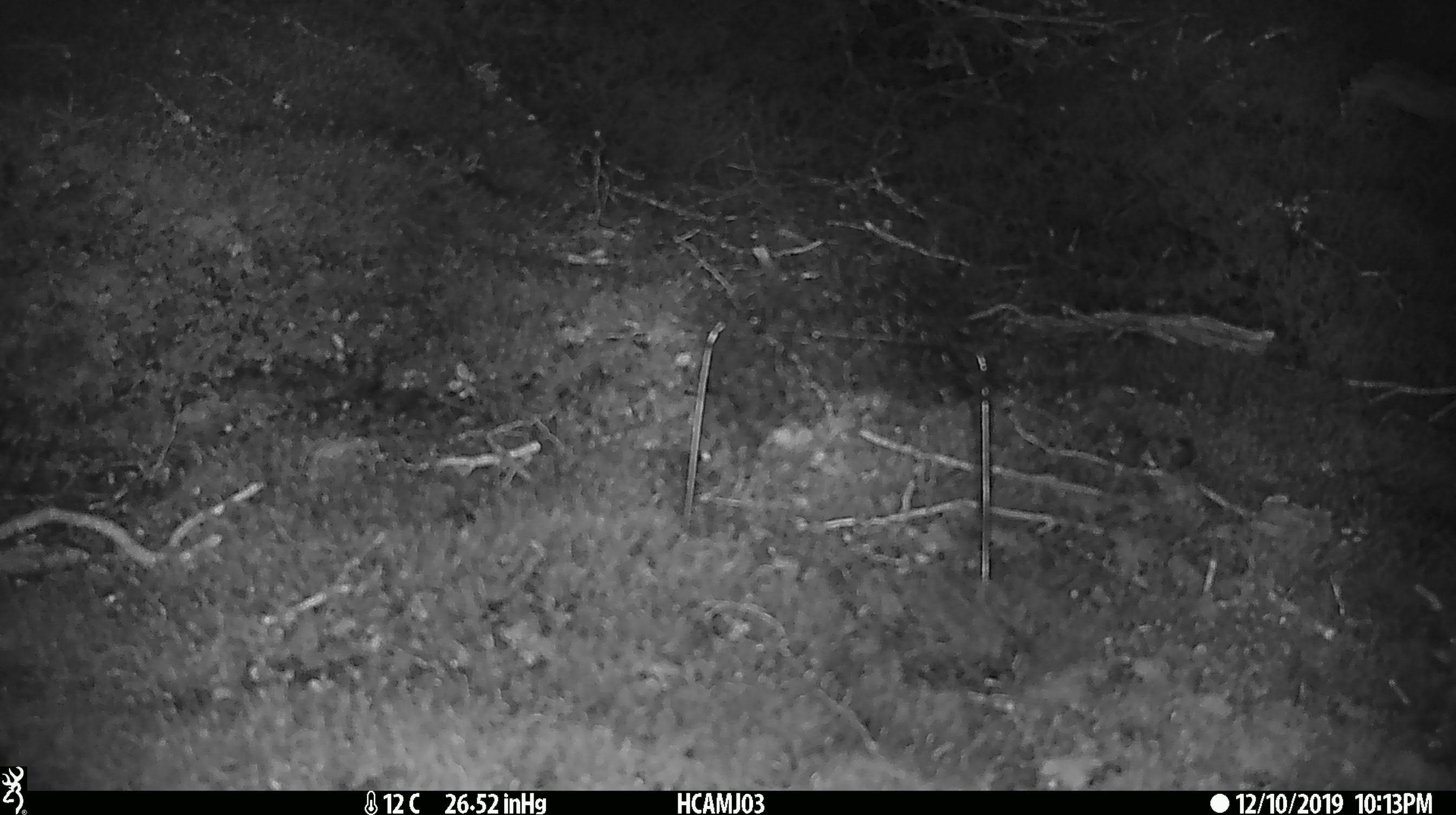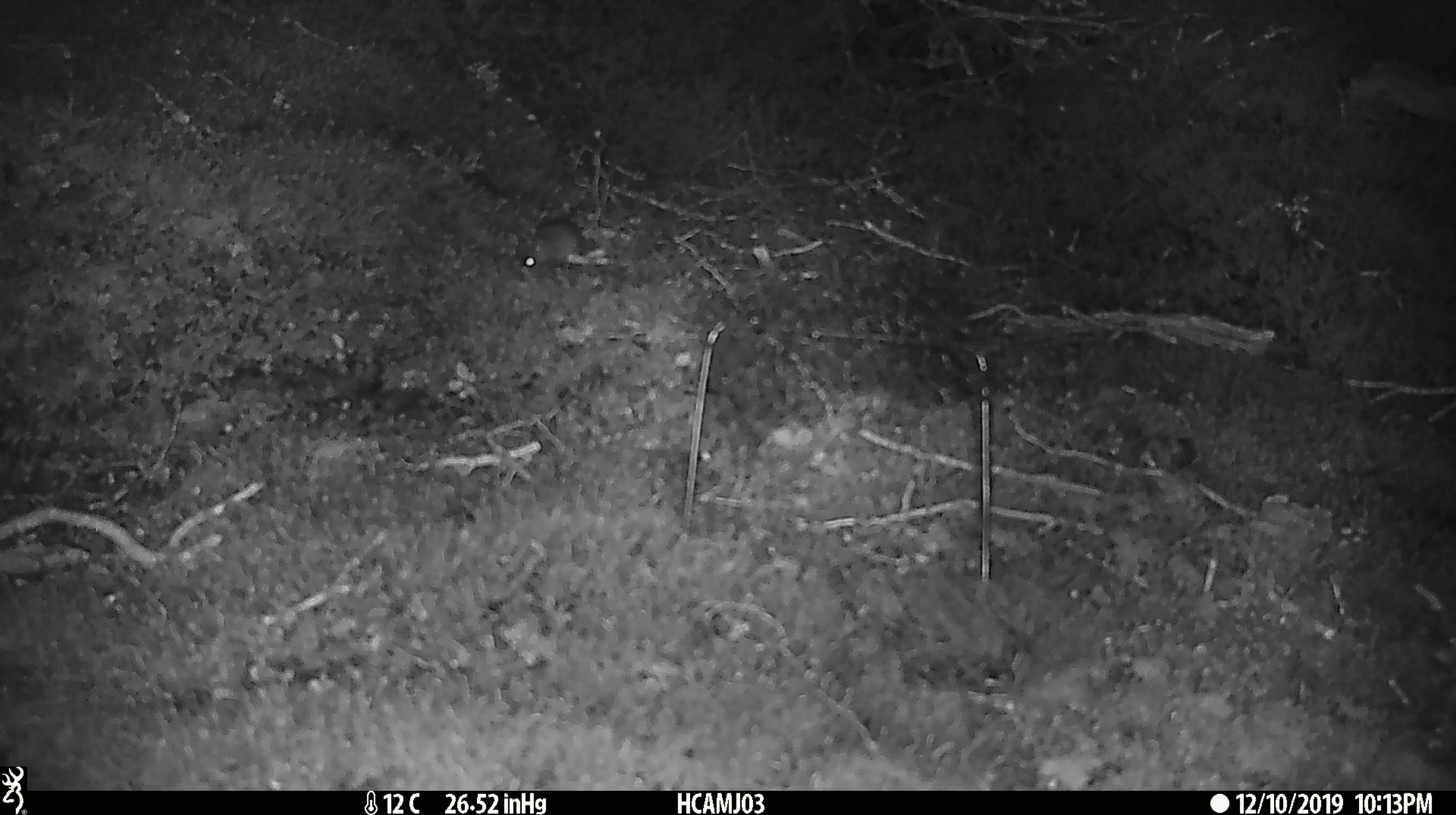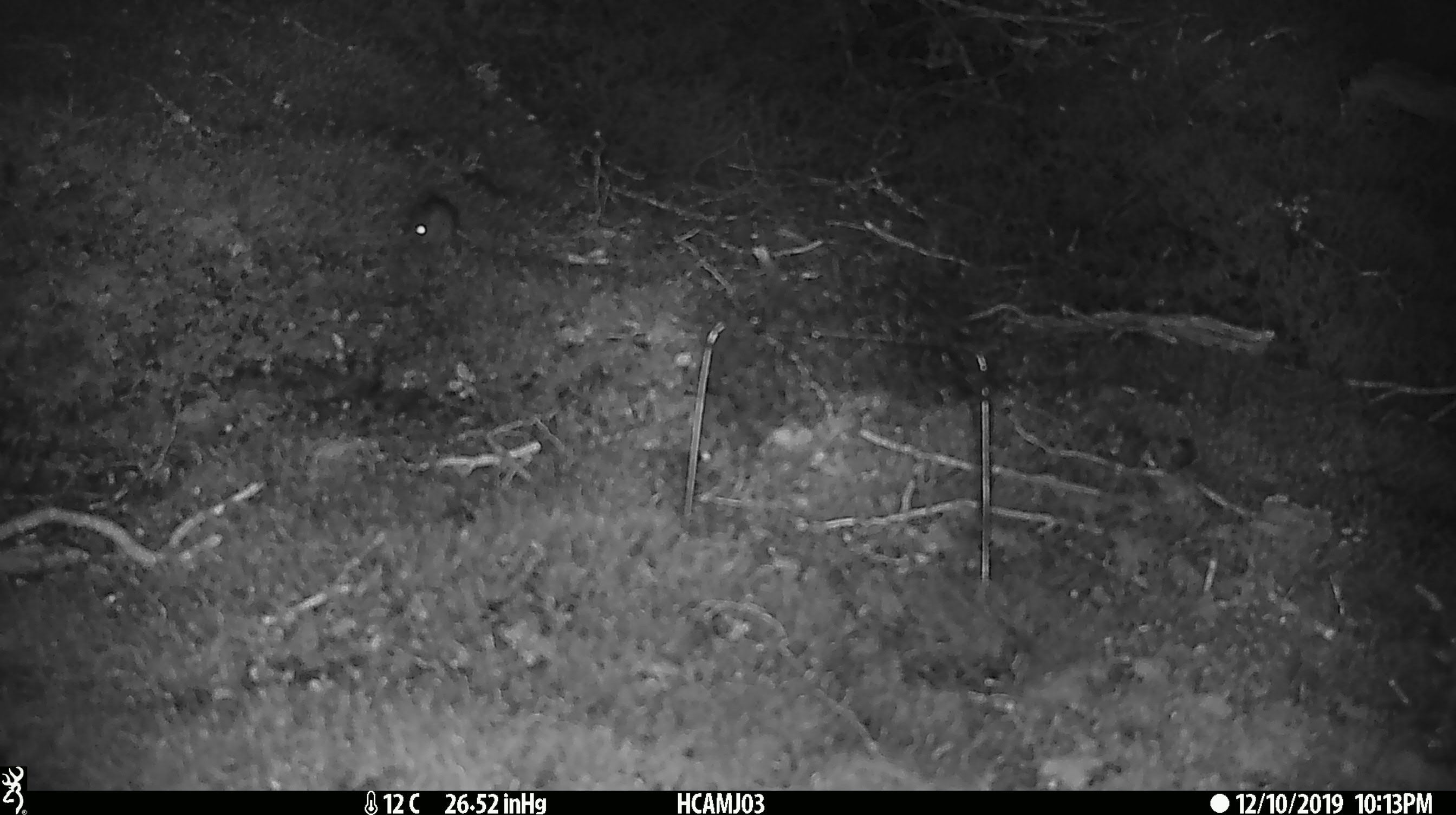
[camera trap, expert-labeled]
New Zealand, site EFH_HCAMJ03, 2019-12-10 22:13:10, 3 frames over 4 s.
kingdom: Animalia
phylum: Chordata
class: Mammalia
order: Rodentia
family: Muridae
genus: Mus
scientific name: Mus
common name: mouse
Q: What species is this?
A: Mouse (Mus).